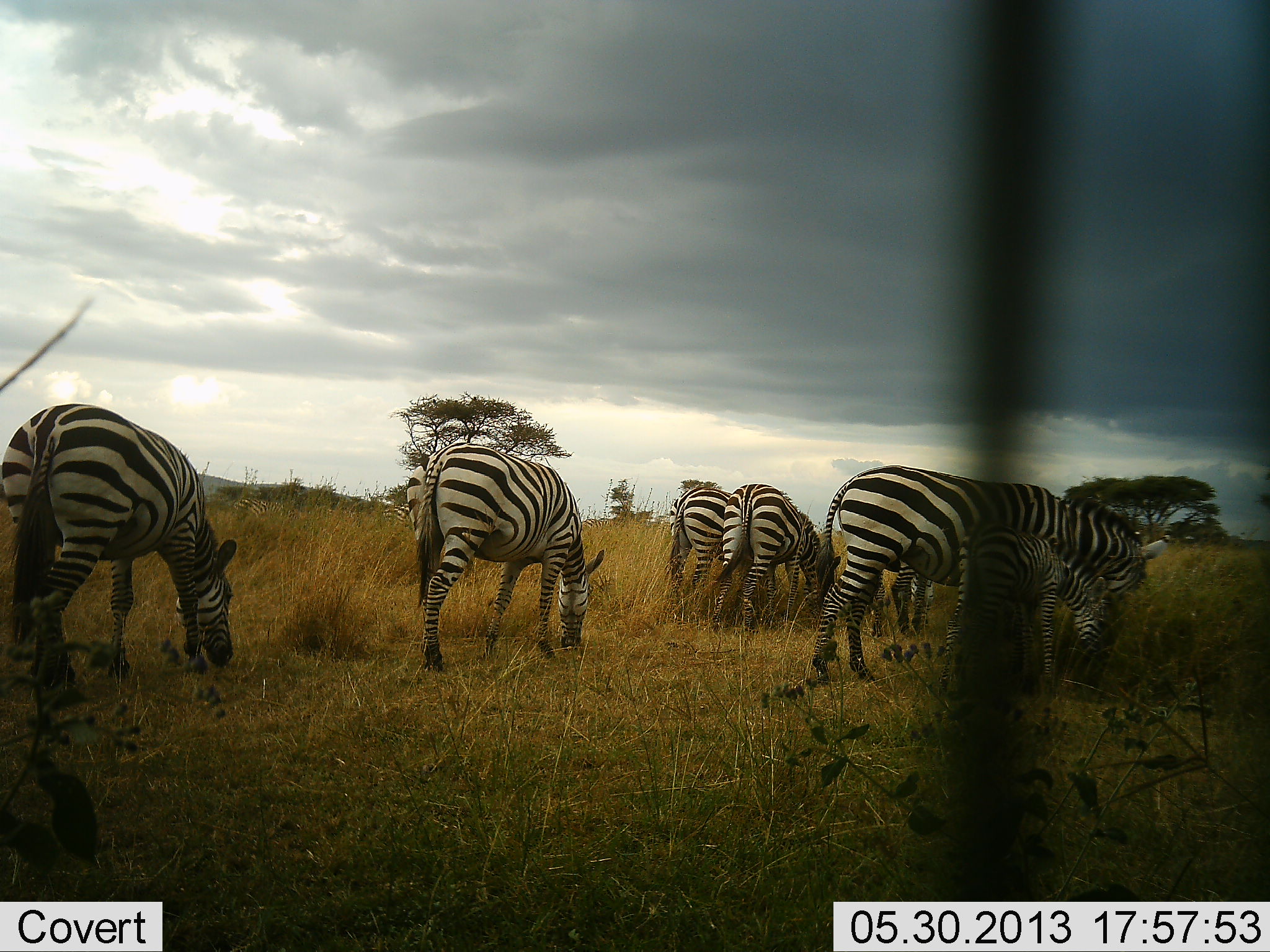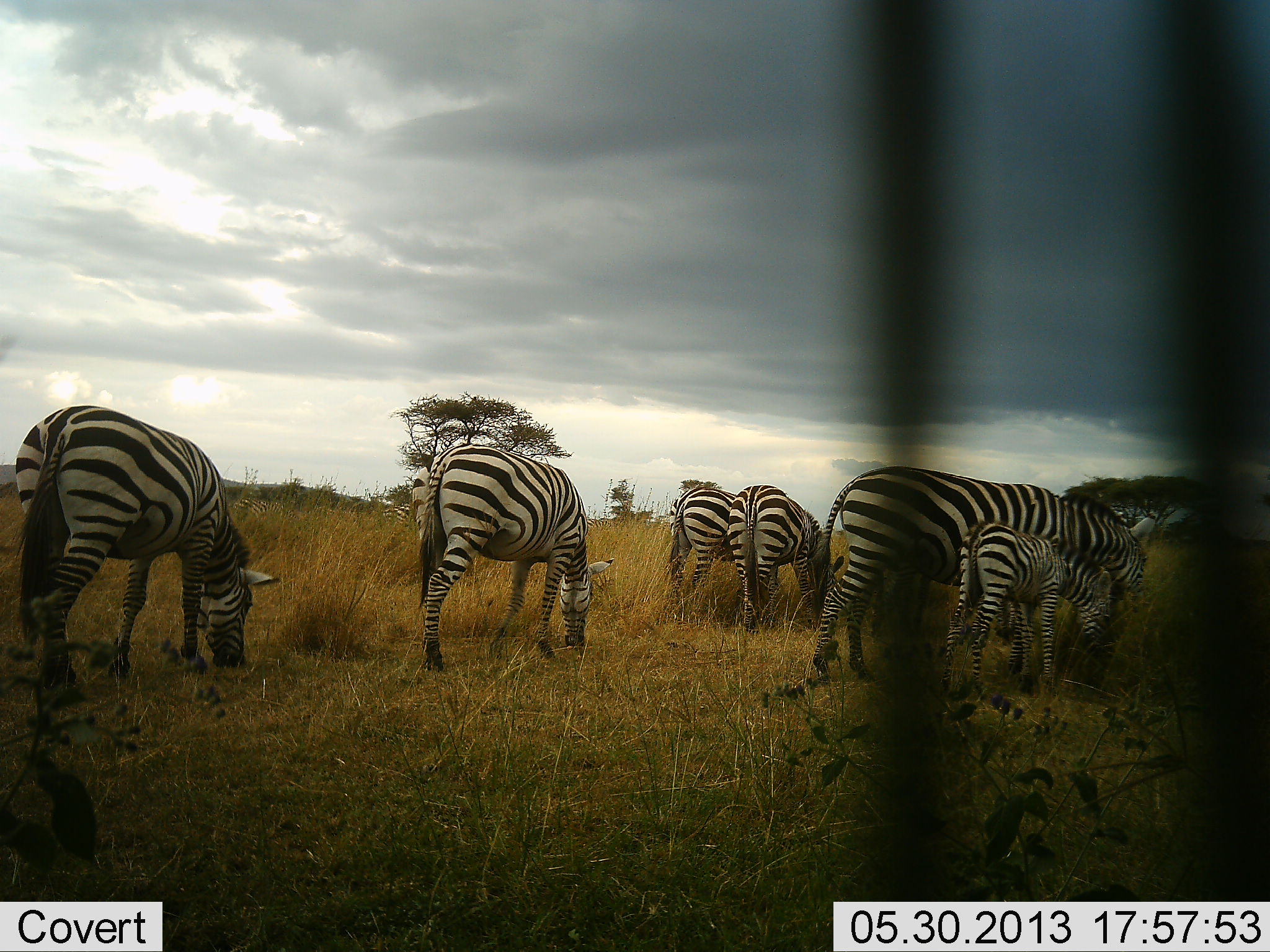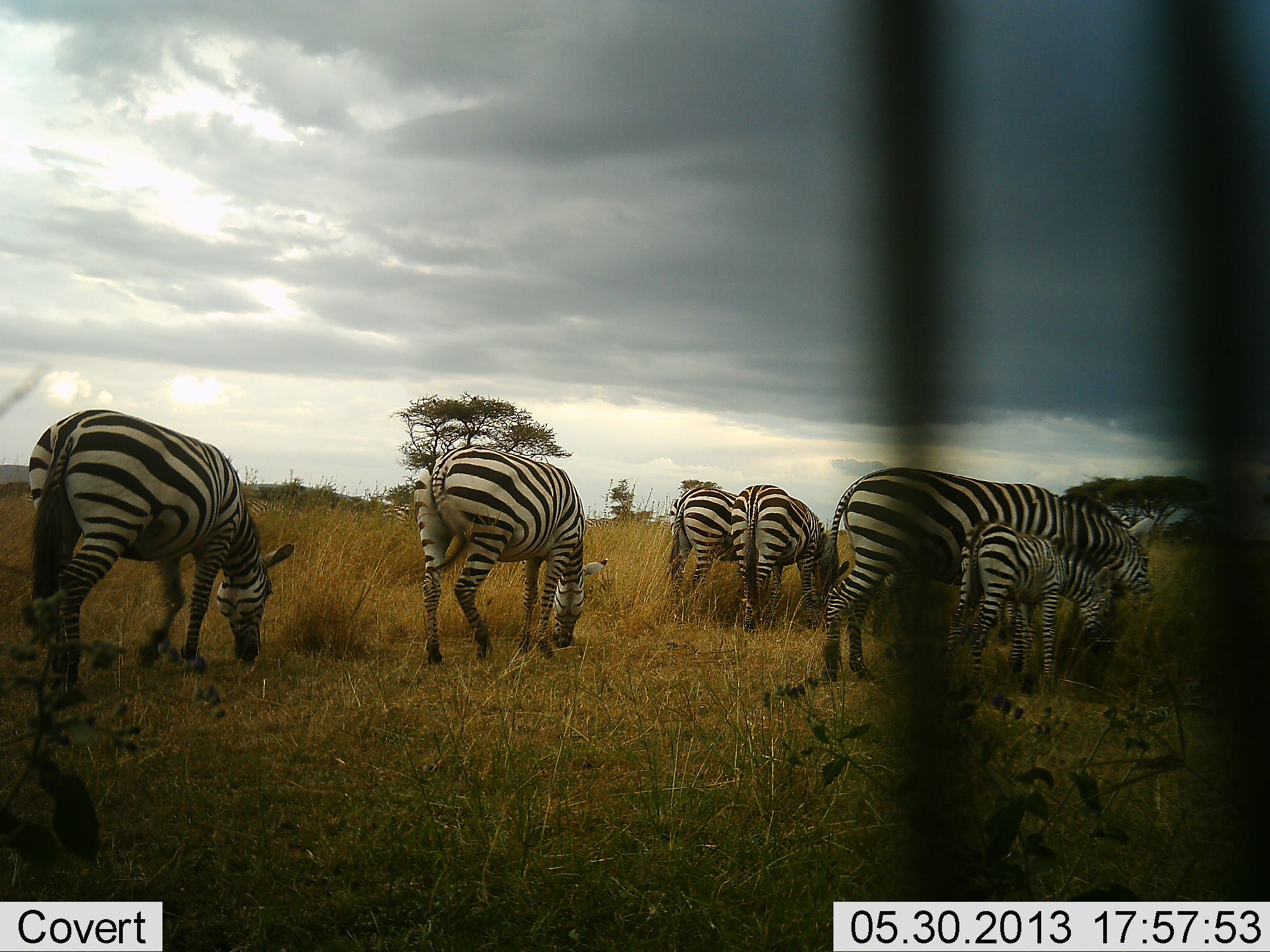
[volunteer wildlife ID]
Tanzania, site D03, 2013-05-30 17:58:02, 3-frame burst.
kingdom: Animalia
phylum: Chordata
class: Mammalia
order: Perissodactyla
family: Equidae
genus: Equus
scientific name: Equus quagga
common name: plains zebra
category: zebra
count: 6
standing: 30%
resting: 0%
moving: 20%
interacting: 10%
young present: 80%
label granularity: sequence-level